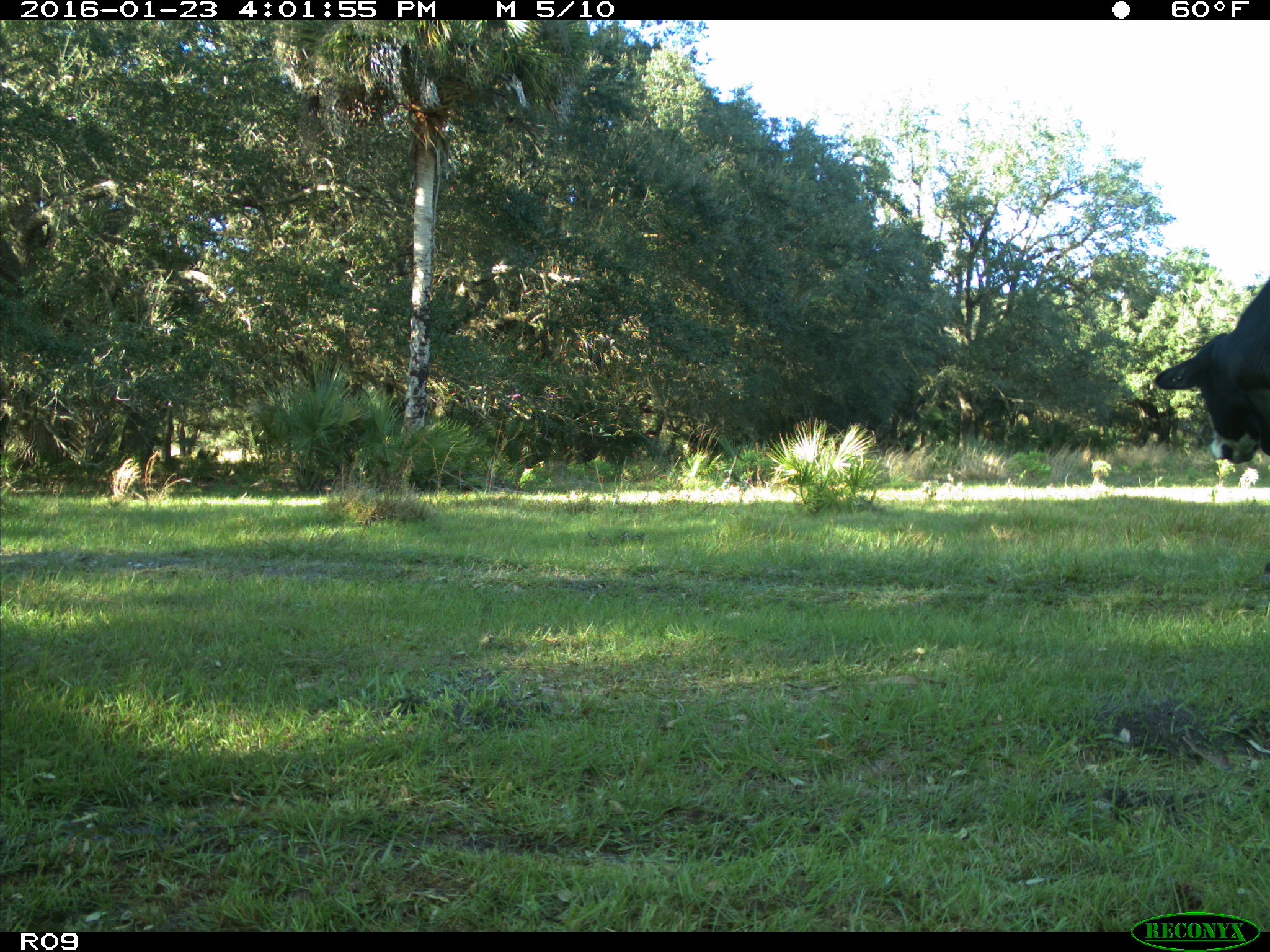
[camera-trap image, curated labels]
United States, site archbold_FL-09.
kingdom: Animalia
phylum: Chordata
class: Mammalia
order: Artiodactyla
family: Bovidae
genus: Bos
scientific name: Bos taurus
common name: domestic cow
Bos taurus (domestic cow).